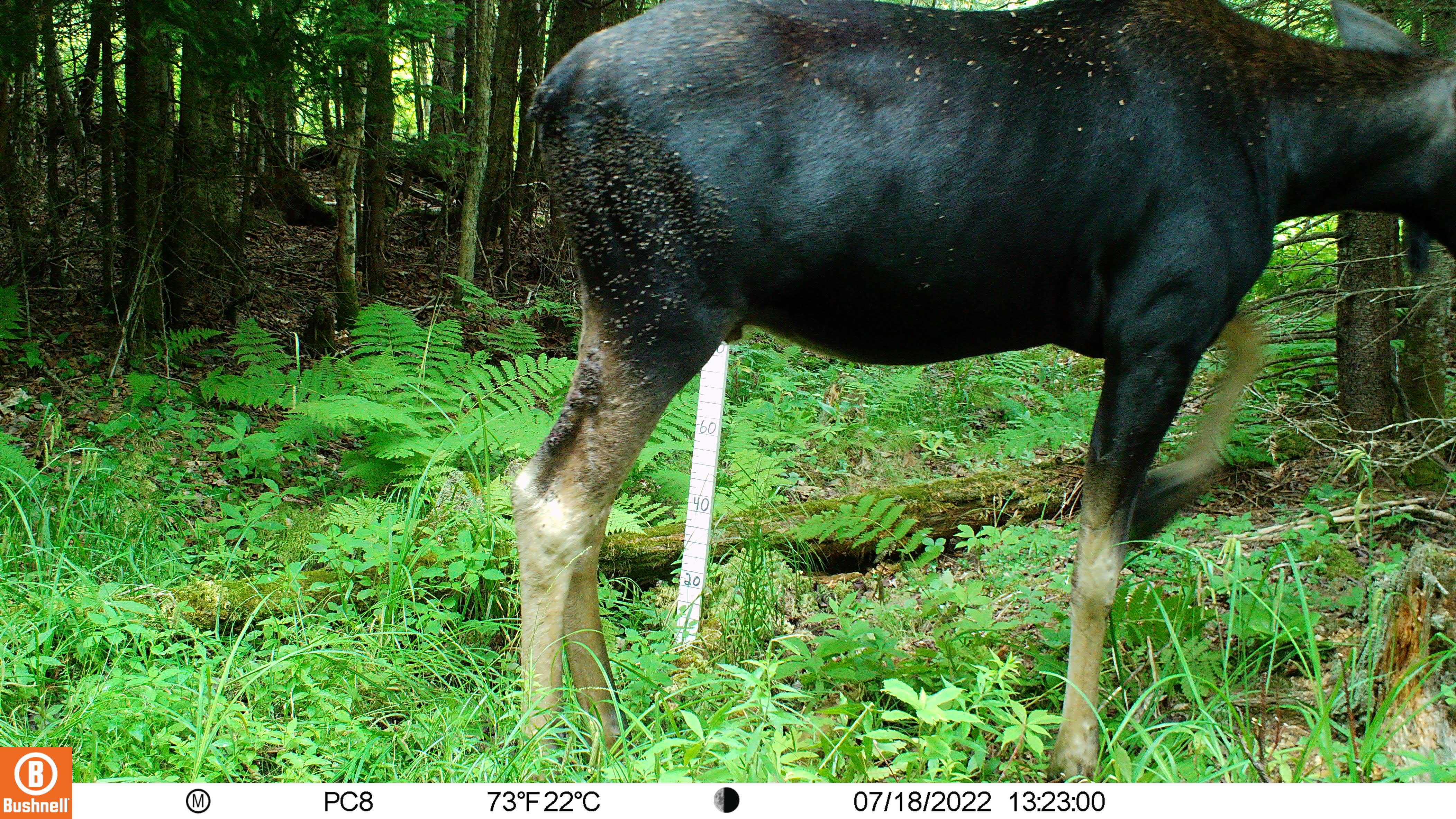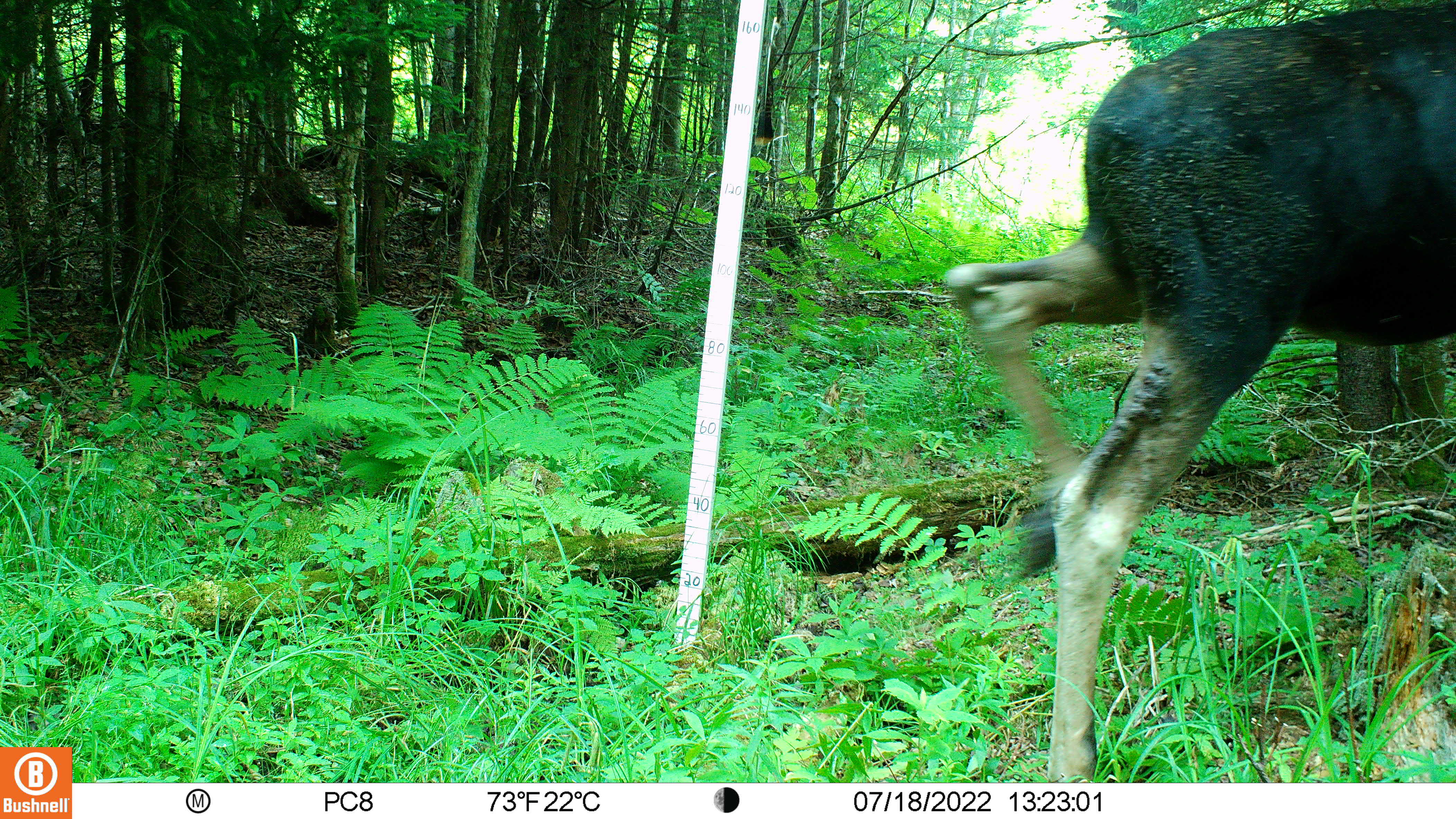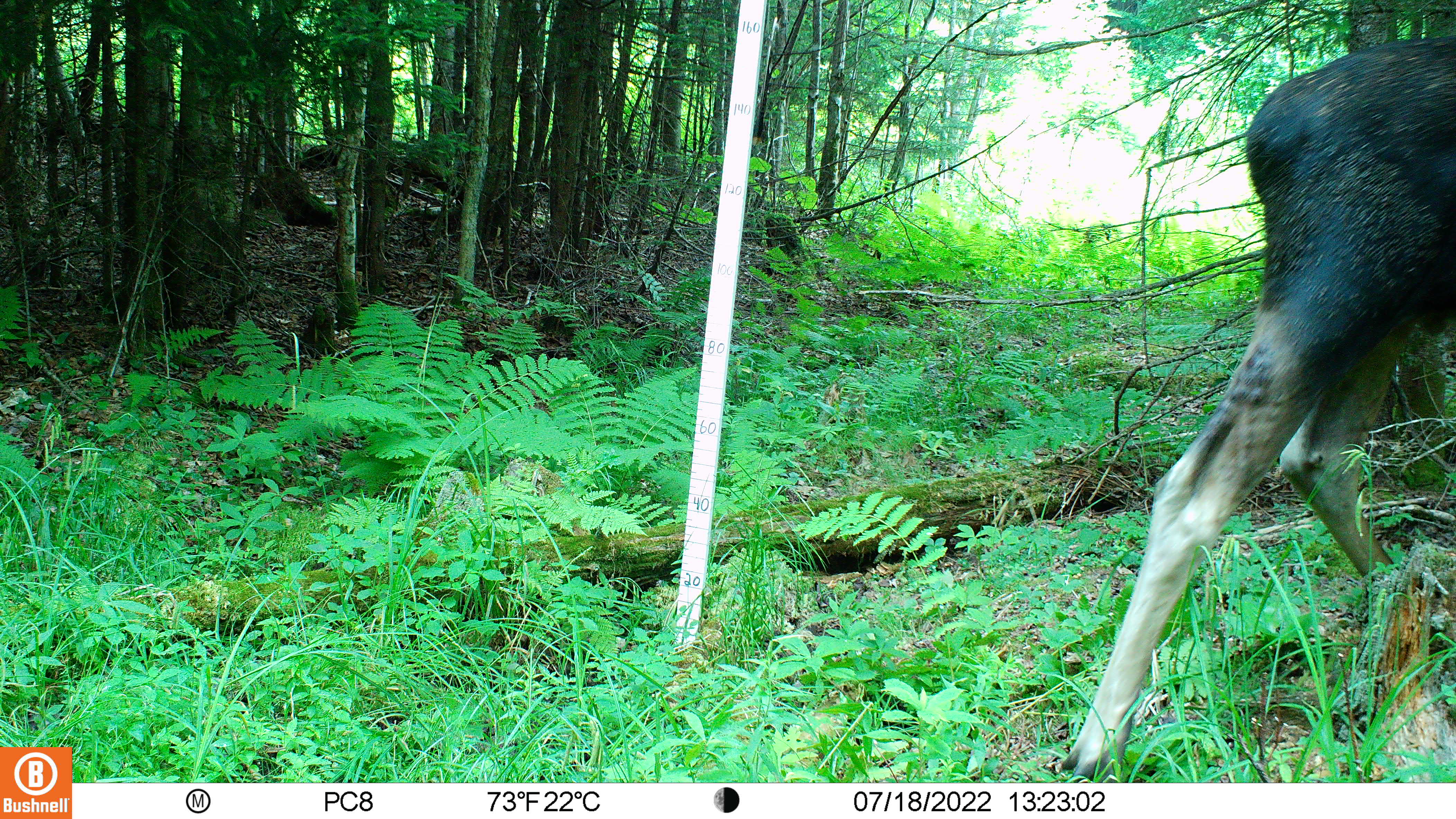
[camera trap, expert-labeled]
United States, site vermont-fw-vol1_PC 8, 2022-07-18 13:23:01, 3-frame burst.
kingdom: Animalia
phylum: Chordata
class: Mammalia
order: Artiodactyla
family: Cervidae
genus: Alces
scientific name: Alces alces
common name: moose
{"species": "moose (Alces alces)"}